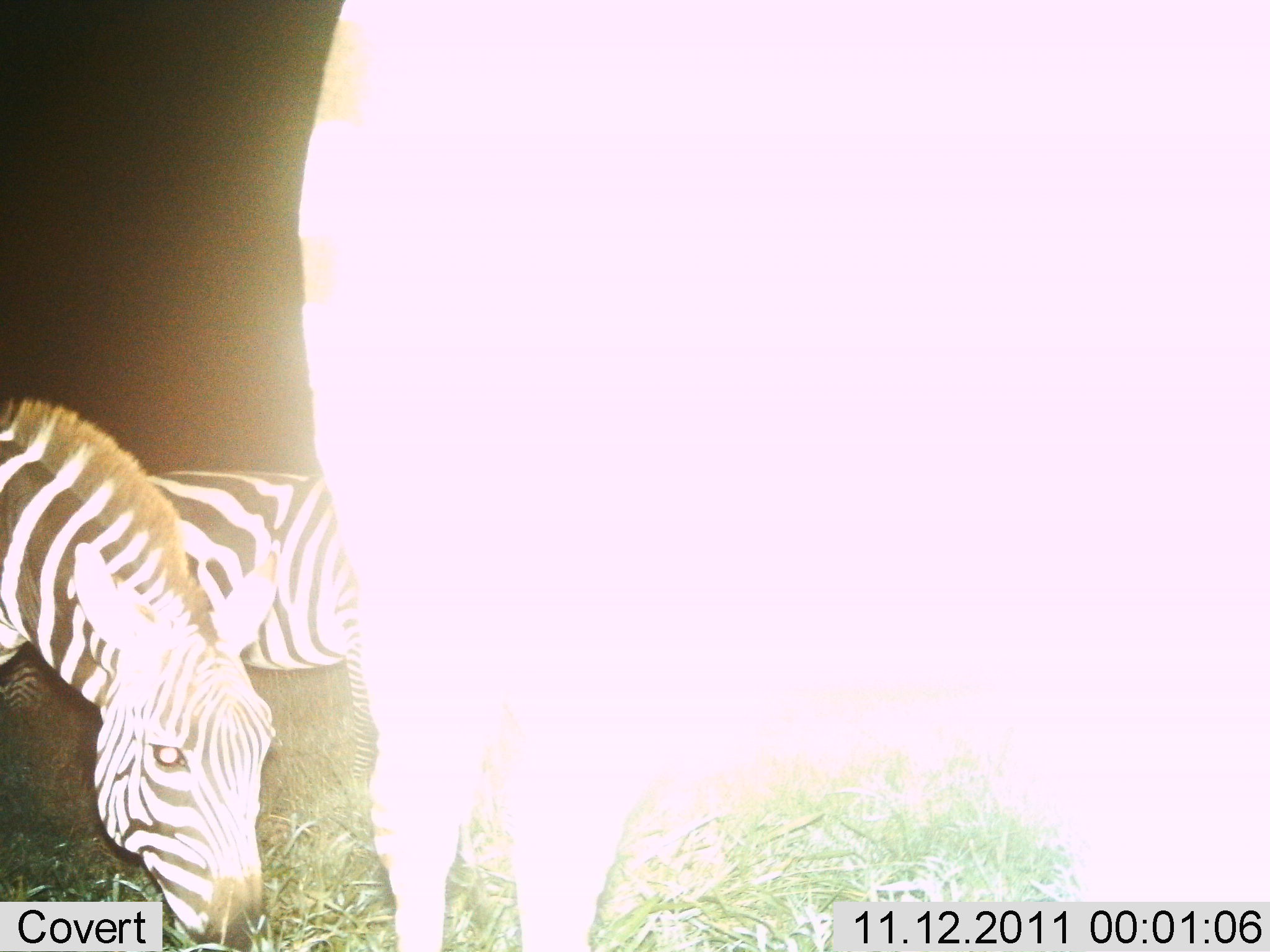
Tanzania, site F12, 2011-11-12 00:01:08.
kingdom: Animalia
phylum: Chordata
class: Mammalia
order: Perissodactyla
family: Equidae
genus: Equus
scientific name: Equus quagga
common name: plains zebra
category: zebra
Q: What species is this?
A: Zebra (plains zebra) (Equus quagga).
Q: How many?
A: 3.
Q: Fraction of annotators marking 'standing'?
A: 64%.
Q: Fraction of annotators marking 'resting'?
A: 0%.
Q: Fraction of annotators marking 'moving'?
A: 18%.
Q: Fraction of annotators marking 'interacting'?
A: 0%.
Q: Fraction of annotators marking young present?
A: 0%.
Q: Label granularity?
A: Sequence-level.